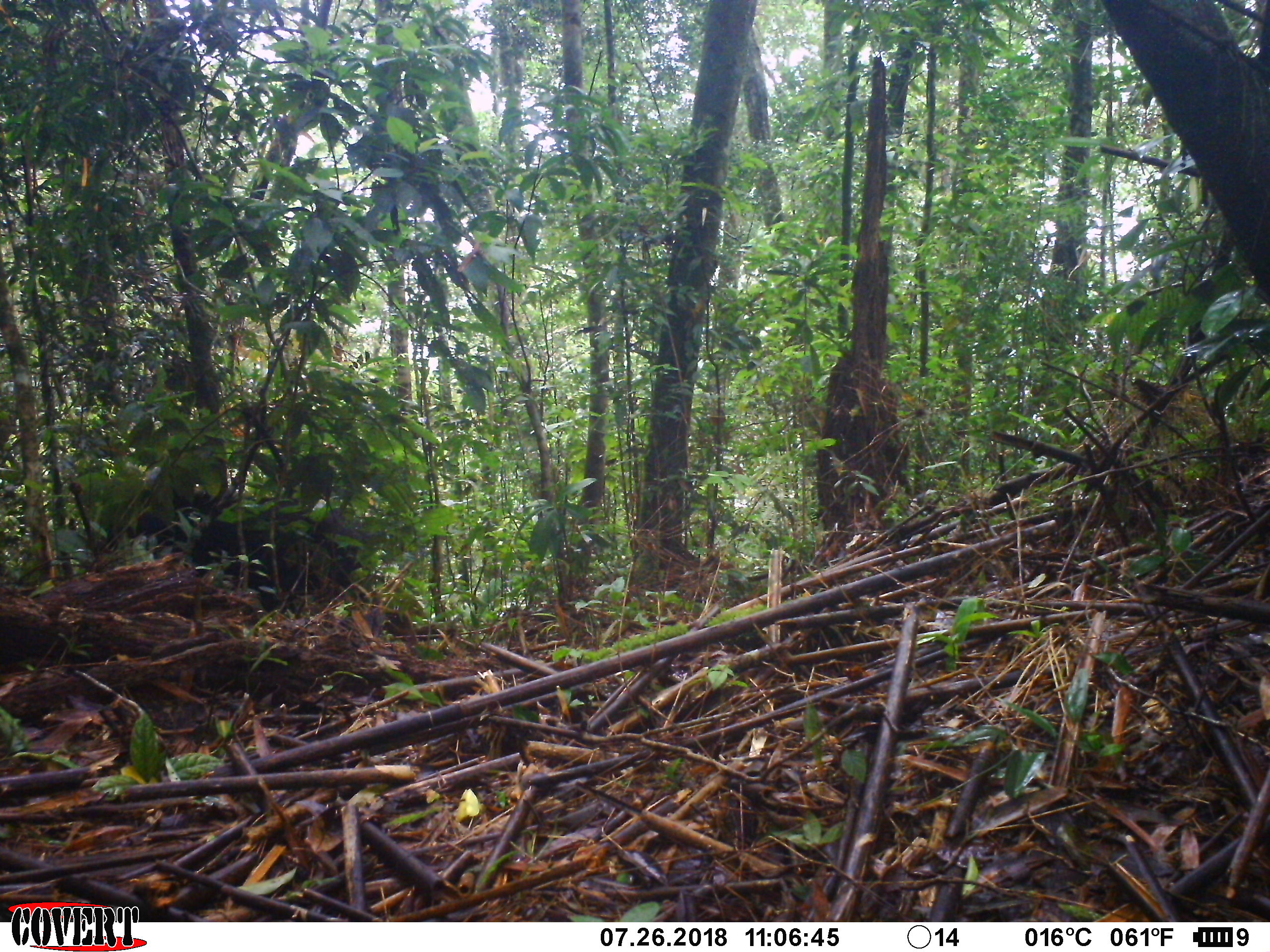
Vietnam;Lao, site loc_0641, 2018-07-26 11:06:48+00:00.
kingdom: Animalia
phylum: Chordata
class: Mammalia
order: Artiodactyla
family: Bovidae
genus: Capricornis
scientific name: Capricornis sumatraensis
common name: chinese serow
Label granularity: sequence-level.